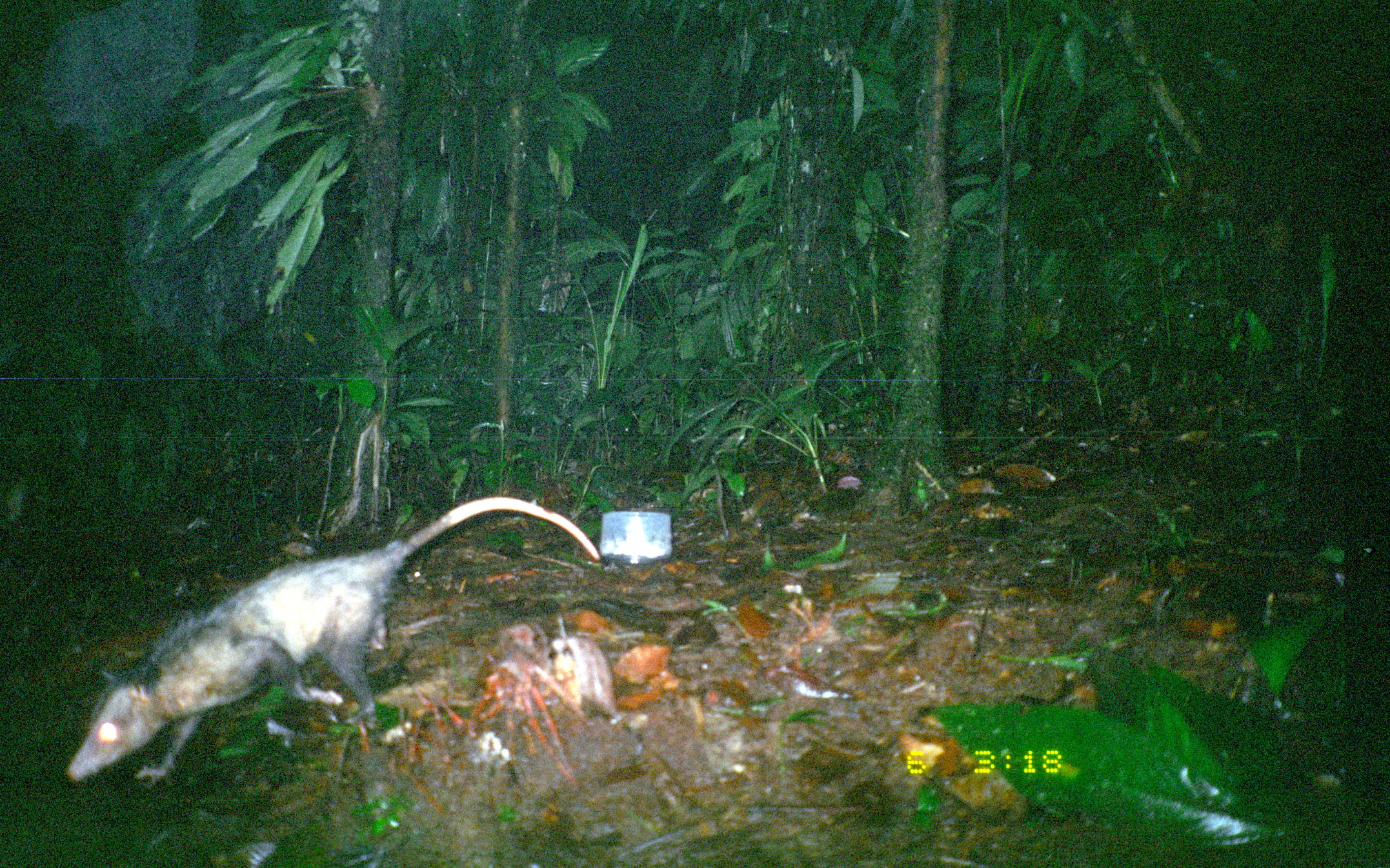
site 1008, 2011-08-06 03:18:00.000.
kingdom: Animalia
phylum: Chordata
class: Mammalia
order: Didelphimorphia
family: Didelphidae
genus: Didelphis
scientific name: Didelphis marsupialis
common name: southern opossum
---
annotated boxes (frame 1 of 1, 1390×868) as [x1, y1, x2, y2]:
didelphis marsupialis: [66, 496, 600, 785]